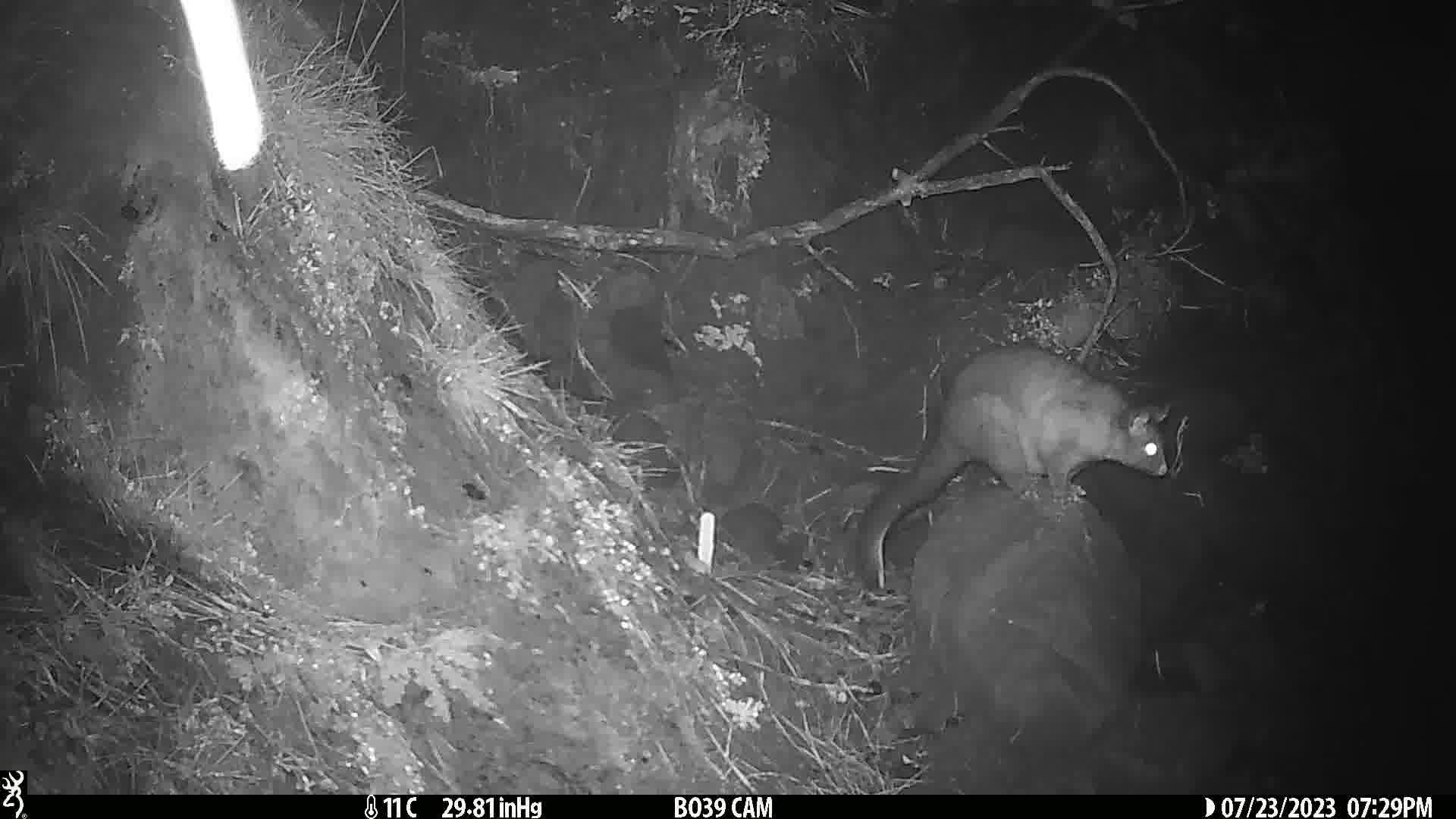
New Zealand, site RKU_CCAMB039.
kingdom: Animalia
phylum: Chordata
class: Mammalia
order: Diprotodontia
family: Phalangeridae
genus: Trichosurus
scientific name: Trichosurus vulpecula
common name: common brushtail possum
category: possum